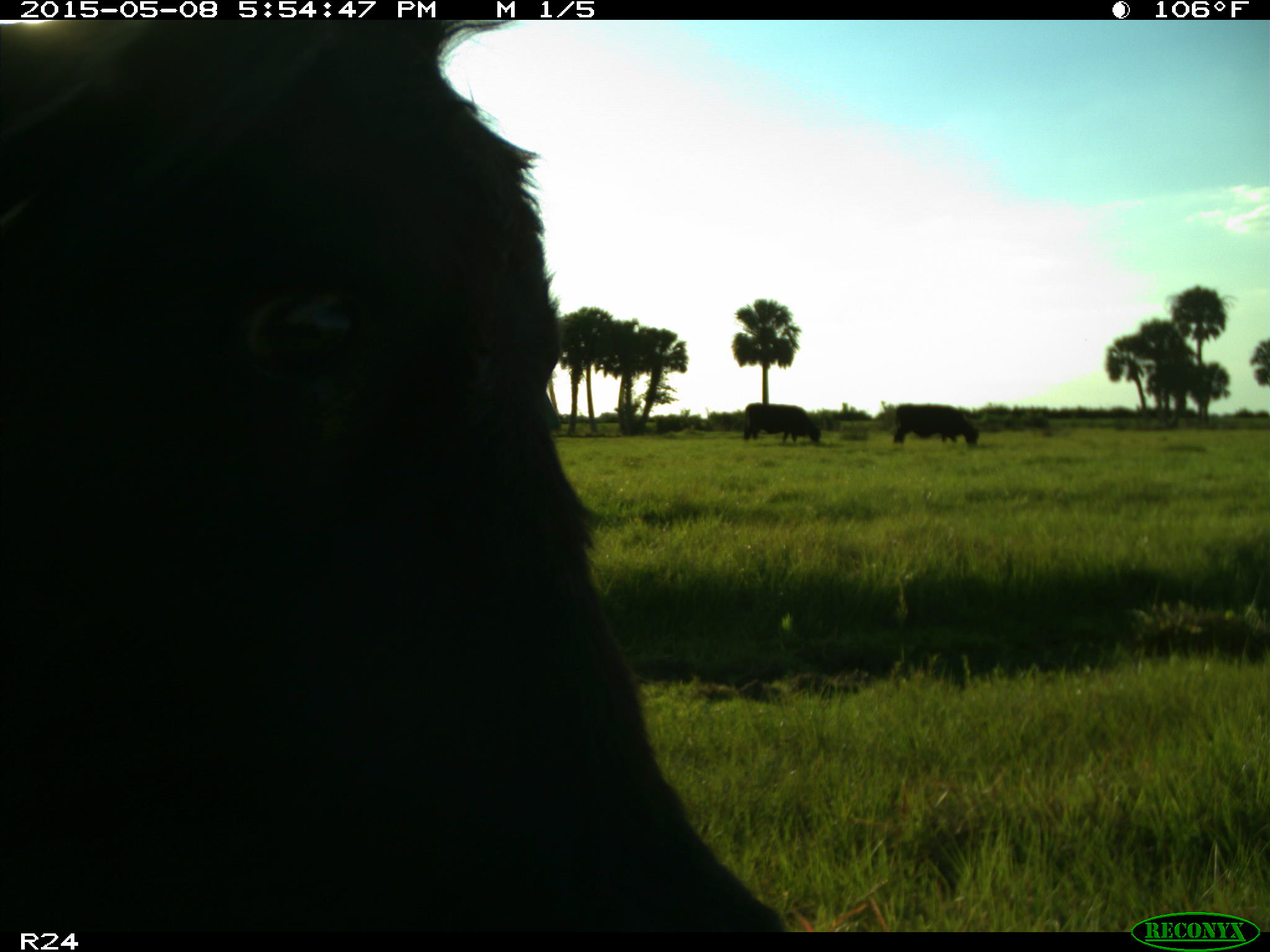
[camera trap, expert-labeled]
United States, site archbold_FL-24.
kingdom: Animalia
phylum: Chordata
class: Mammalia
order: Artiodactyla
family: Bovidae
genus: Bos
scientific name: Bos taurus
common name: domestic cow